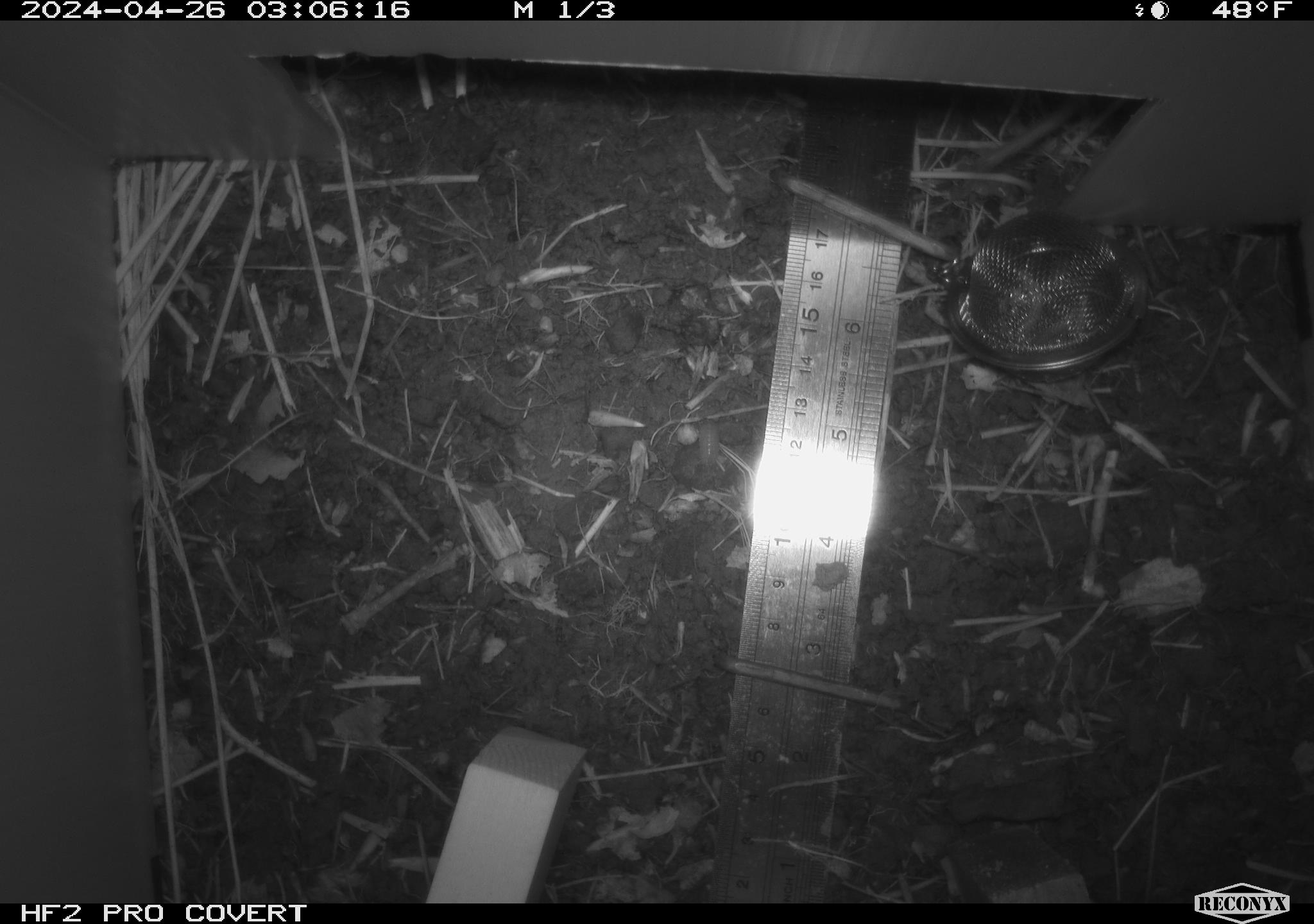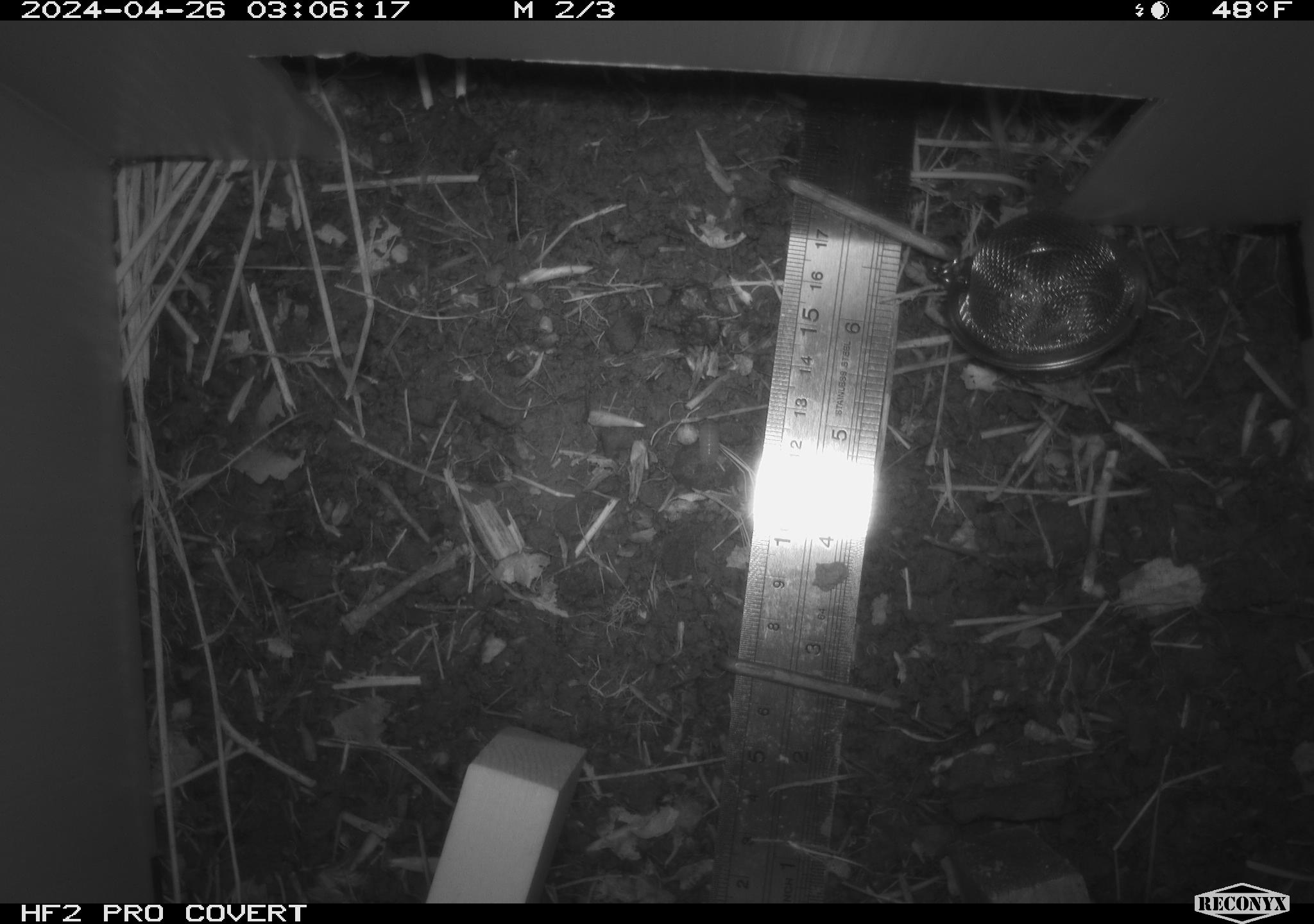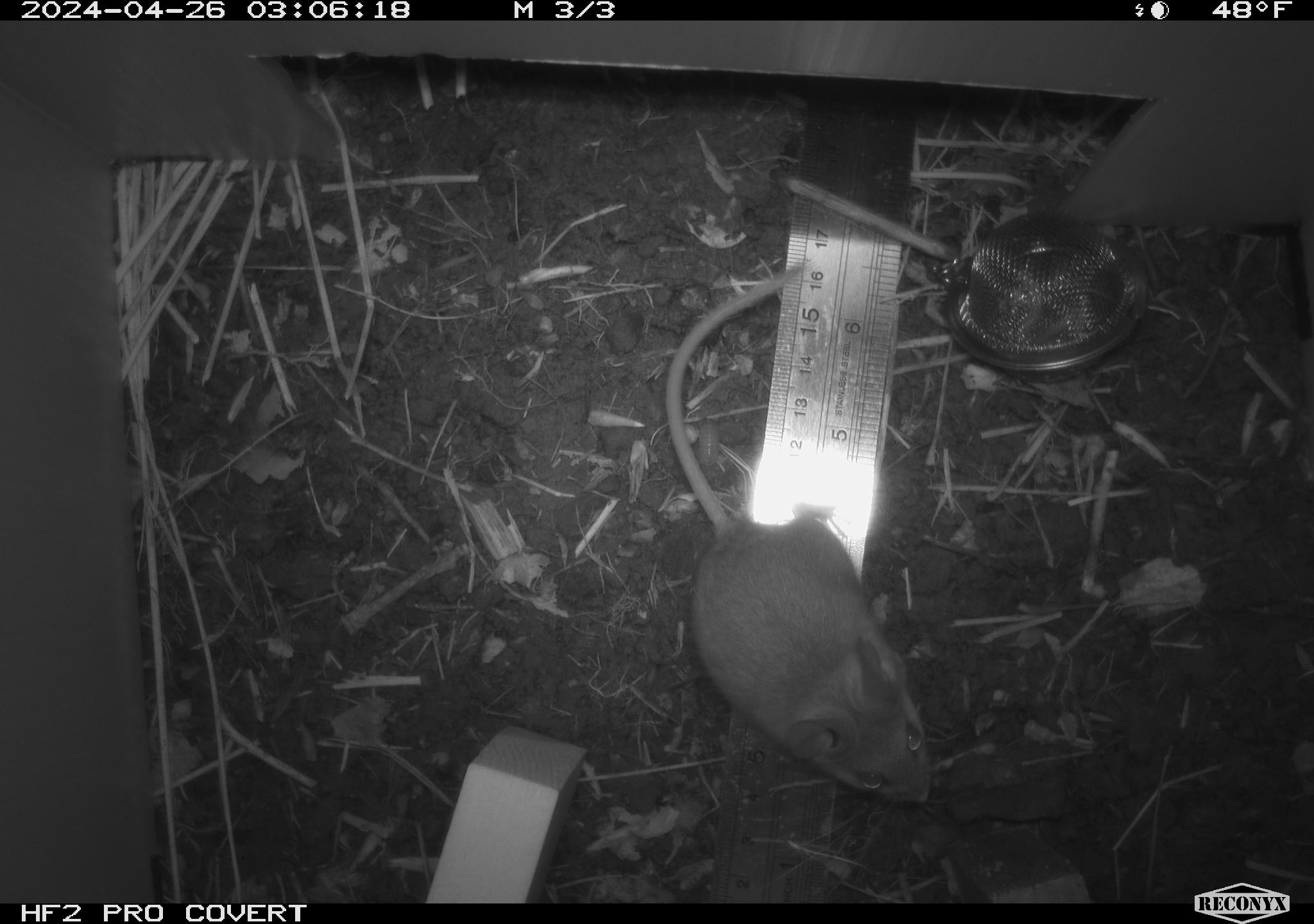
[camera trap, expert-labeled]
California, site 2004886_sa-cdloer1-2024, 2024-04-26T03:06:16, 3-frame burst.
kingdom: Animalia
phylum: Chordata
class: Mammalia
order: Rodentia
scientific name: Rodentia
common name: mouse species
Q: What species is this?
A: Mouse species (Rodentia).